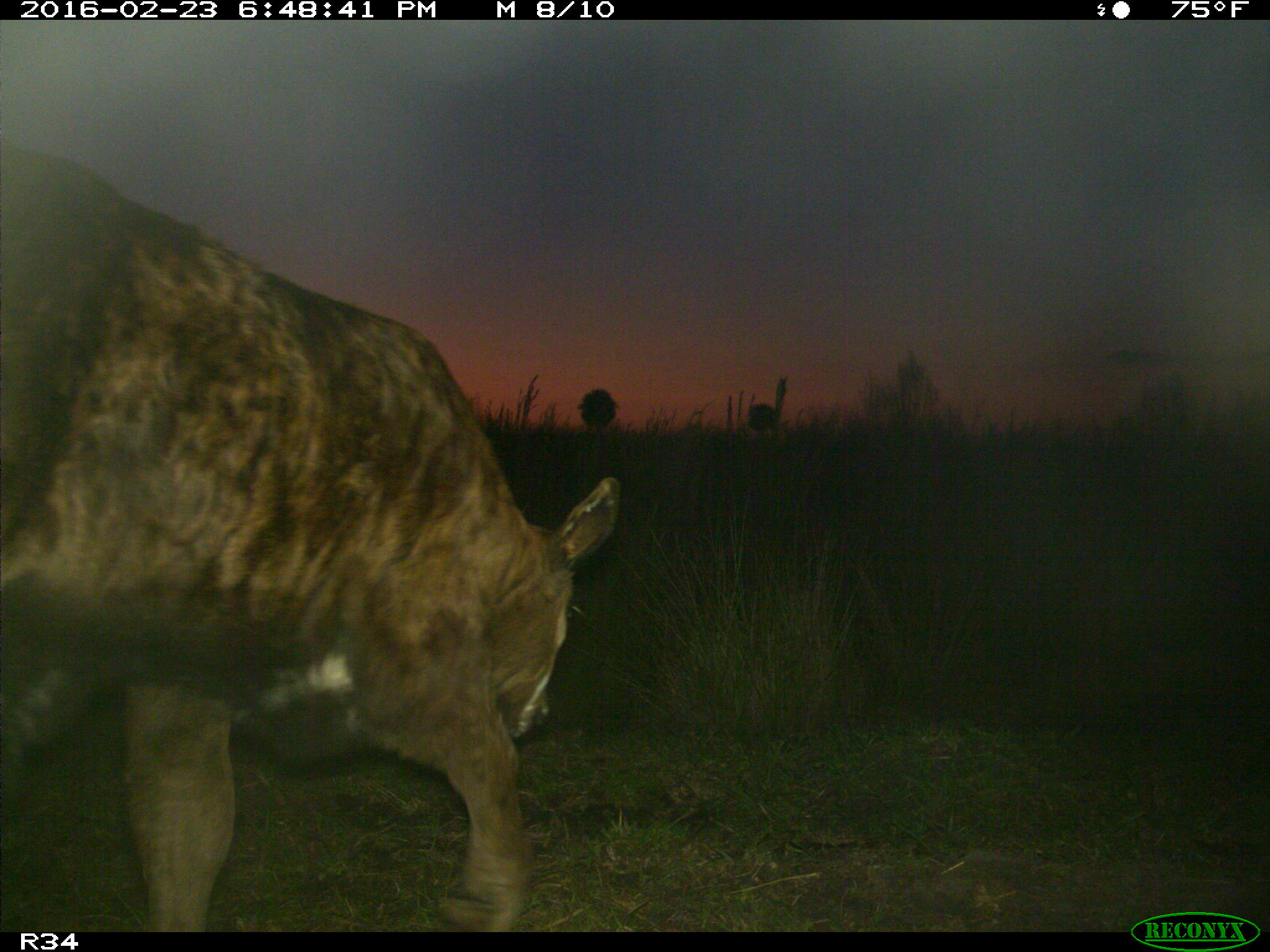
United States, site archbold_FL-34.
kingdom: Animalia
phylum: Chordata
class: Mammalia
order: Artiodactyla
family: Bovidae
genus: Bos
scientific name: Bos taurus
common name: domestic cow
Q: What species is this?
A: Bos taurus (domestic cow).